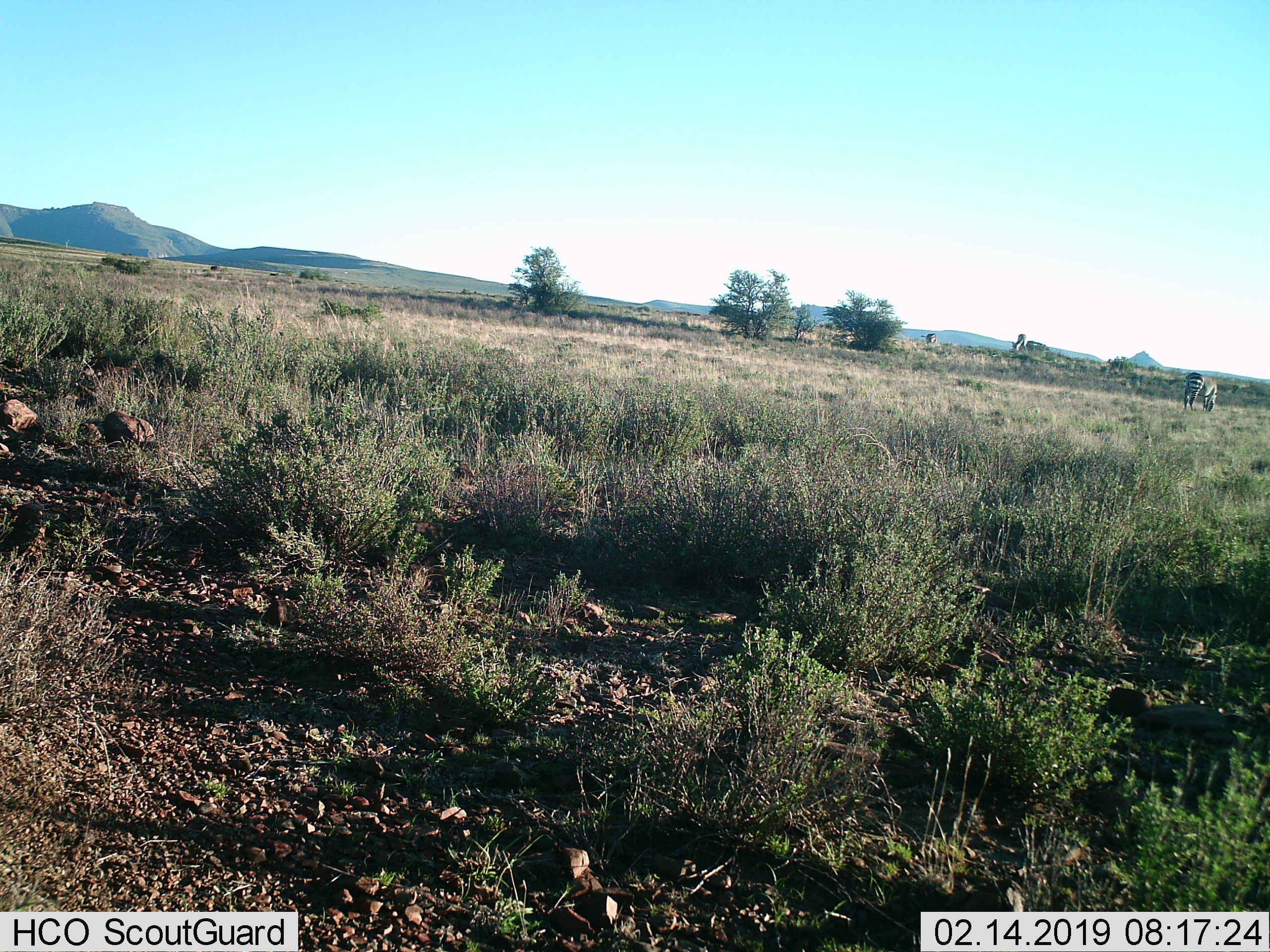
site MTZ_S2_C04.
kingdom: Animalia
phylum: Chordata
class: Mammalia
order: Perissodactyla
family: Equidae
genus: Equus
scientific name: Equus zebra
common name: mountain zebra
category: zebramountain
Zebramountain (mountain zebra) (Equus zebra), count 3. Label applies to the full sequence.